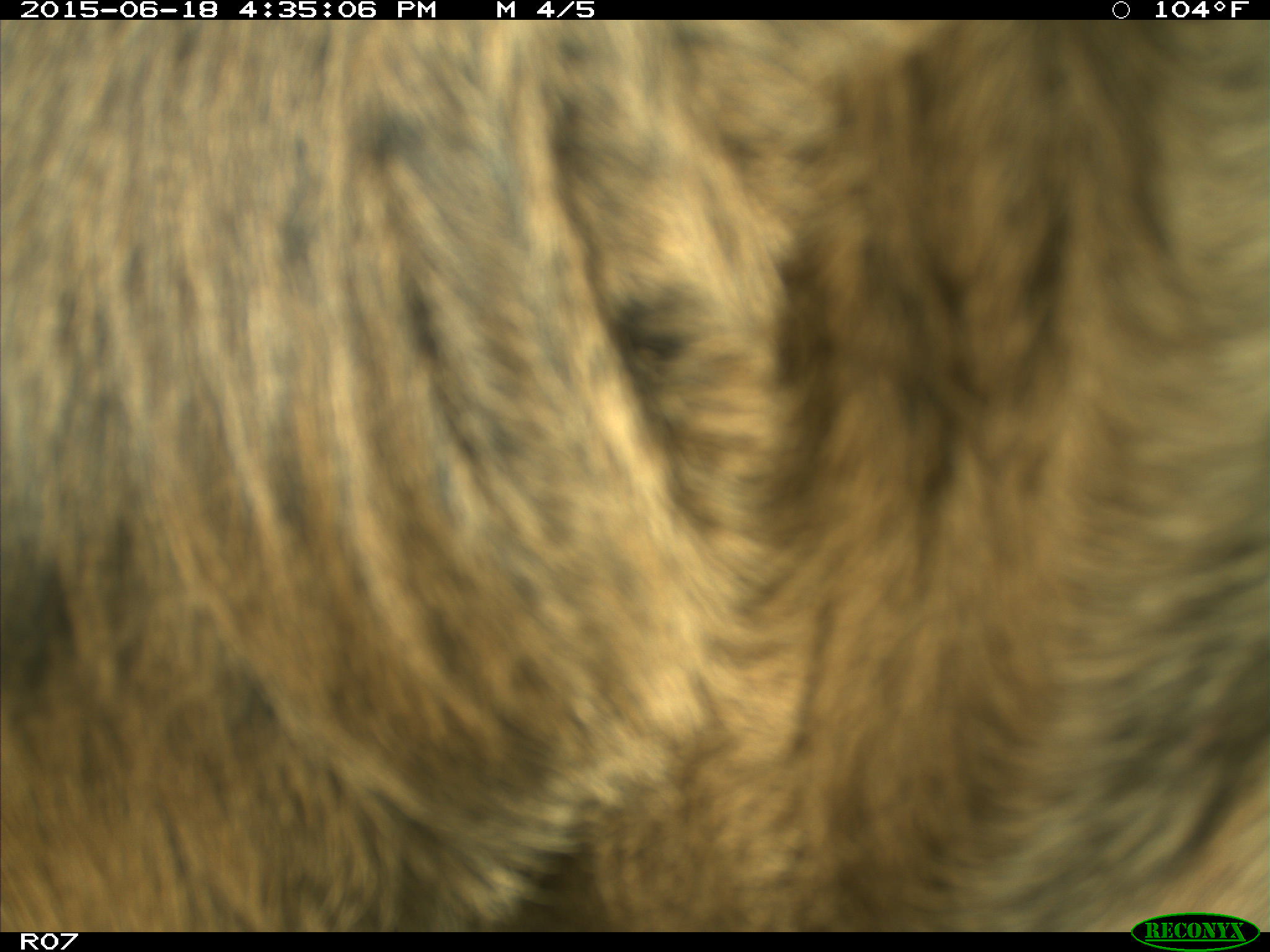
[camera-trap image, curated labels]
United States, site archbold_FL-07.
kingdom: Animalia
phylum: Chordata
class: Mammalia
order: Artiodactyla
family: Bovidae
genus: Bos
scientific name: Bos taurus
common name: domestic cow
Bos taurus (domestic cow).